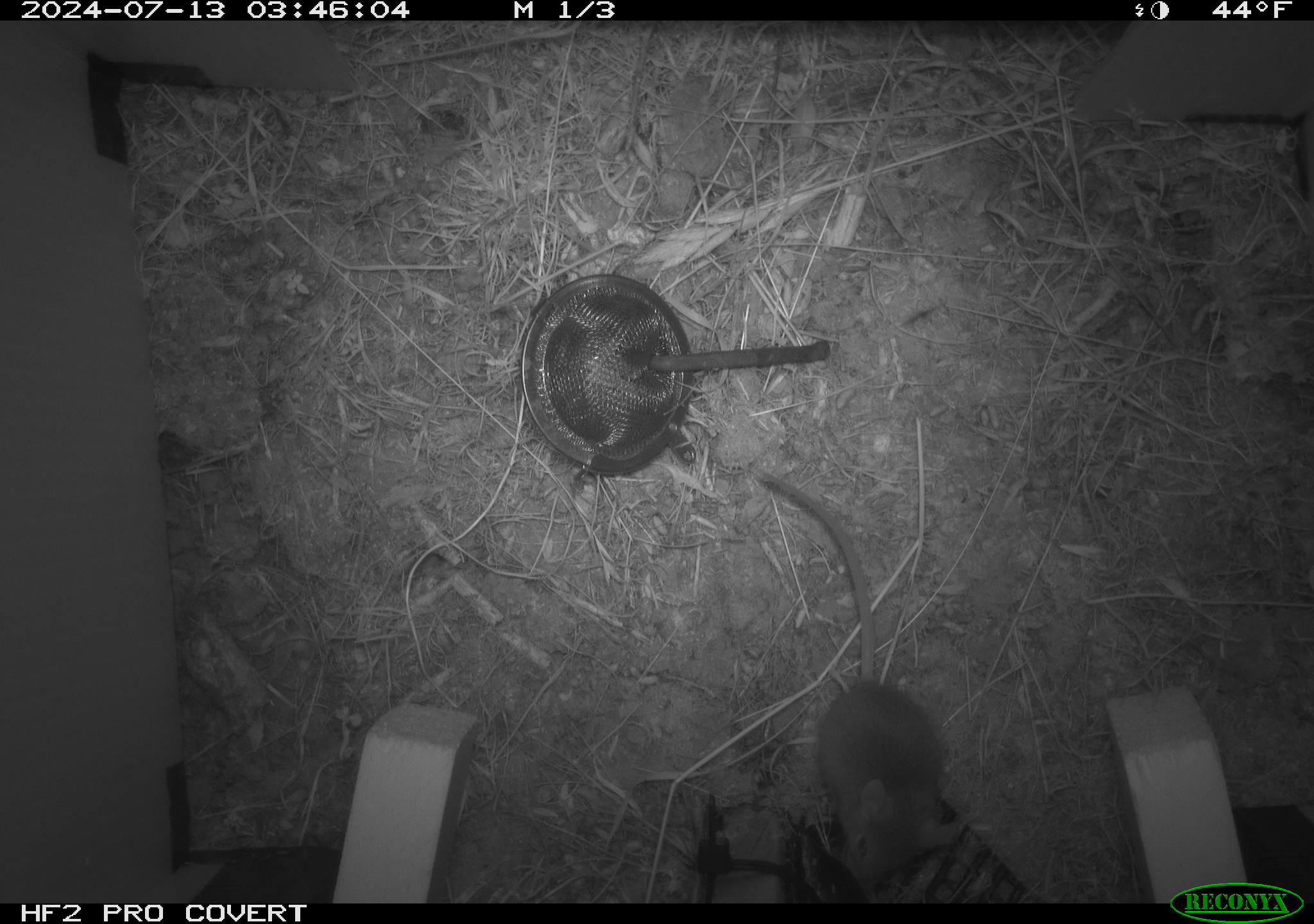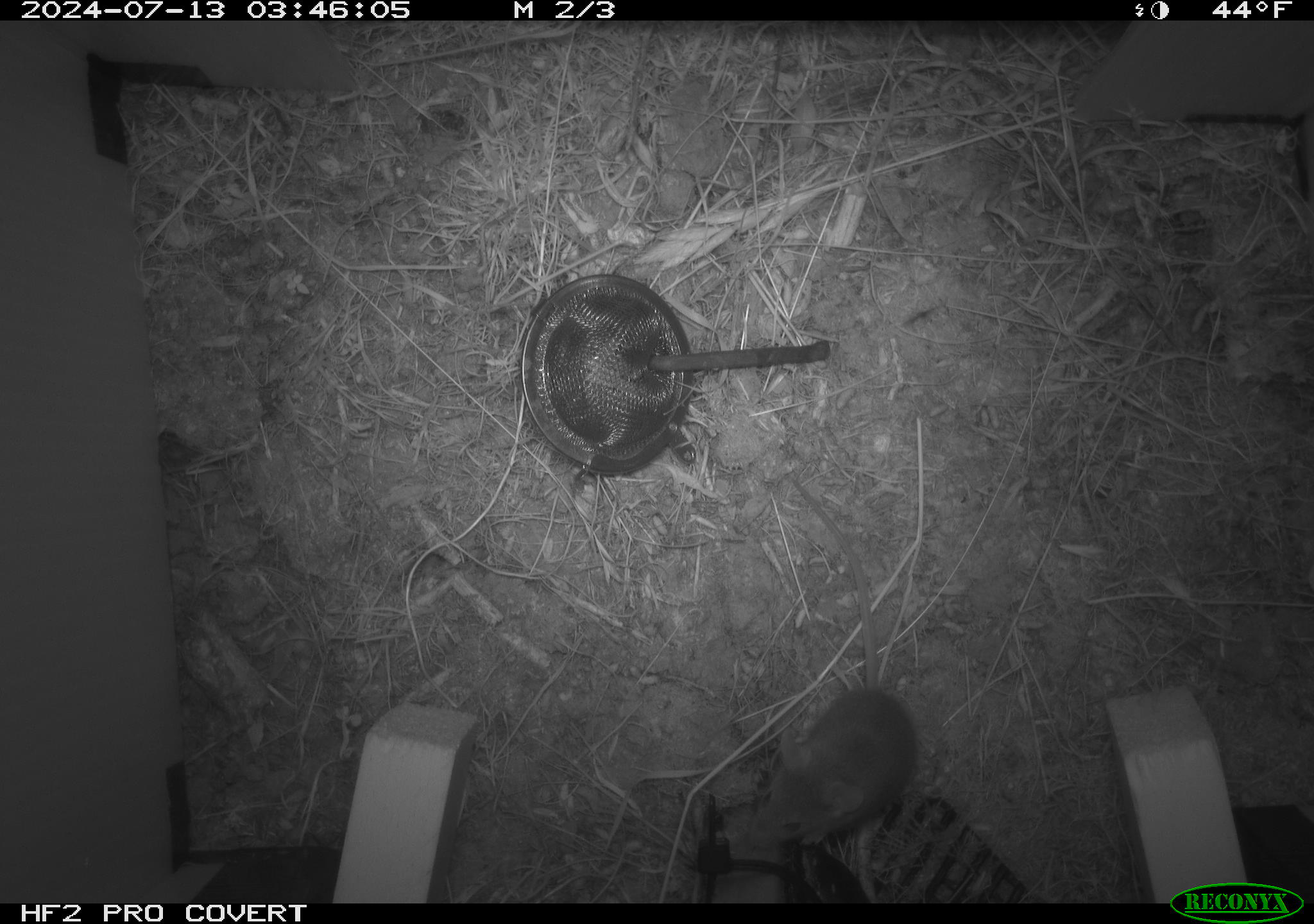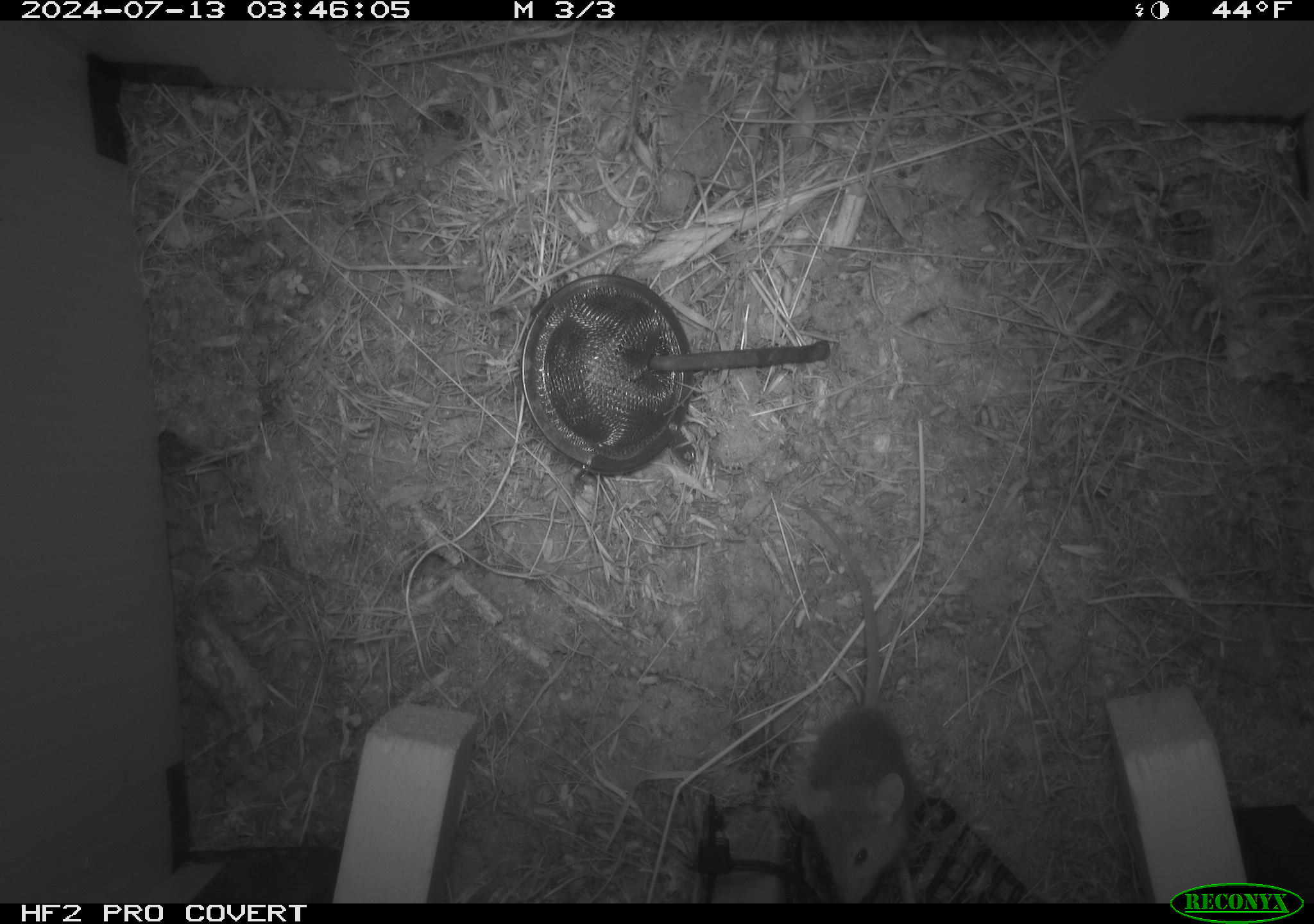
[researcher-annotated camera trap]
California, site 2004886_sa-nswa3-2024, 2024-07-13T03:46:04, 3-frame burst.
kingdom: Animalia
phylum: Chordata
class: Mammalia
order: Rodentia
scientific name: Rodentia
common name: rodent